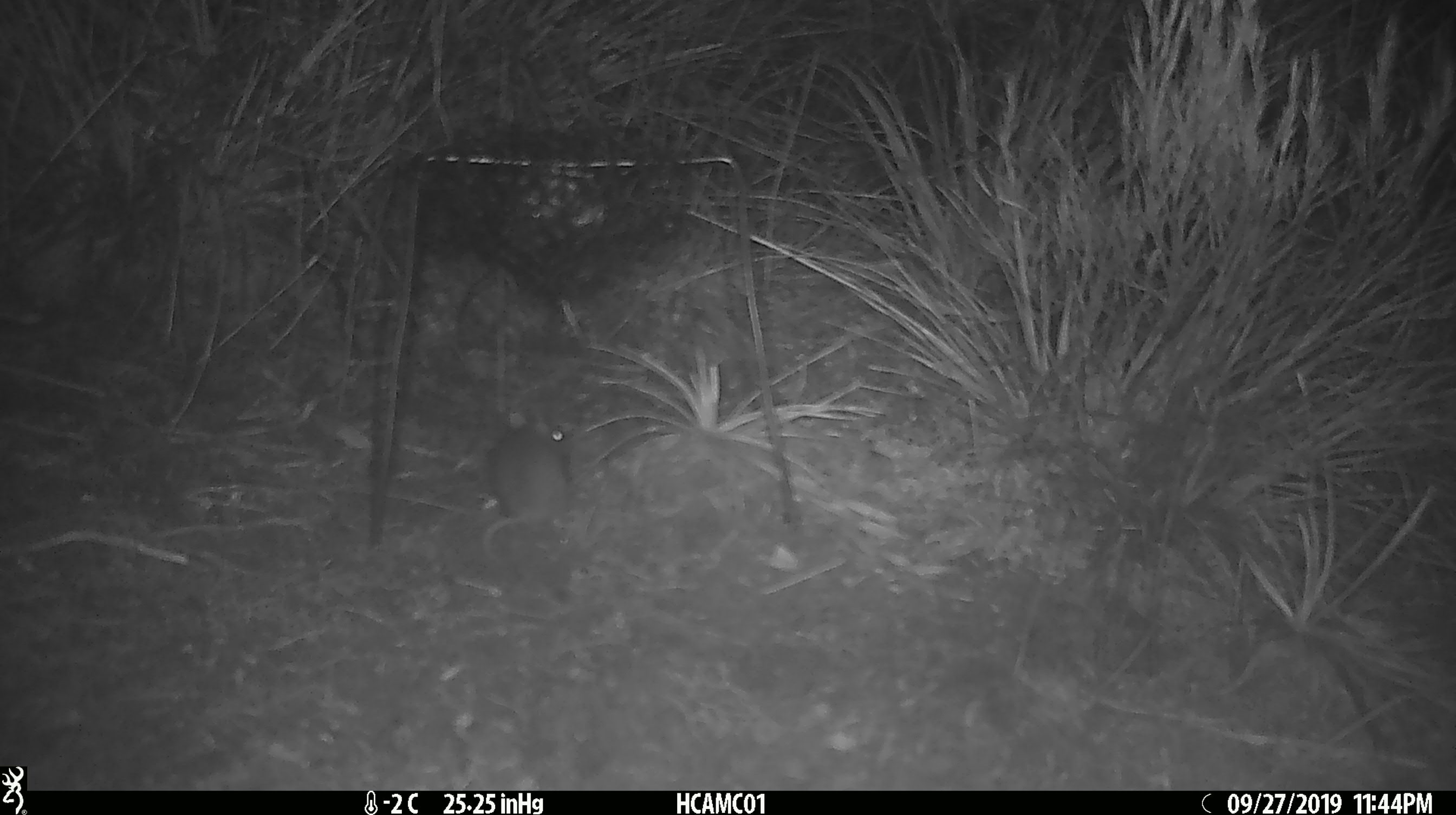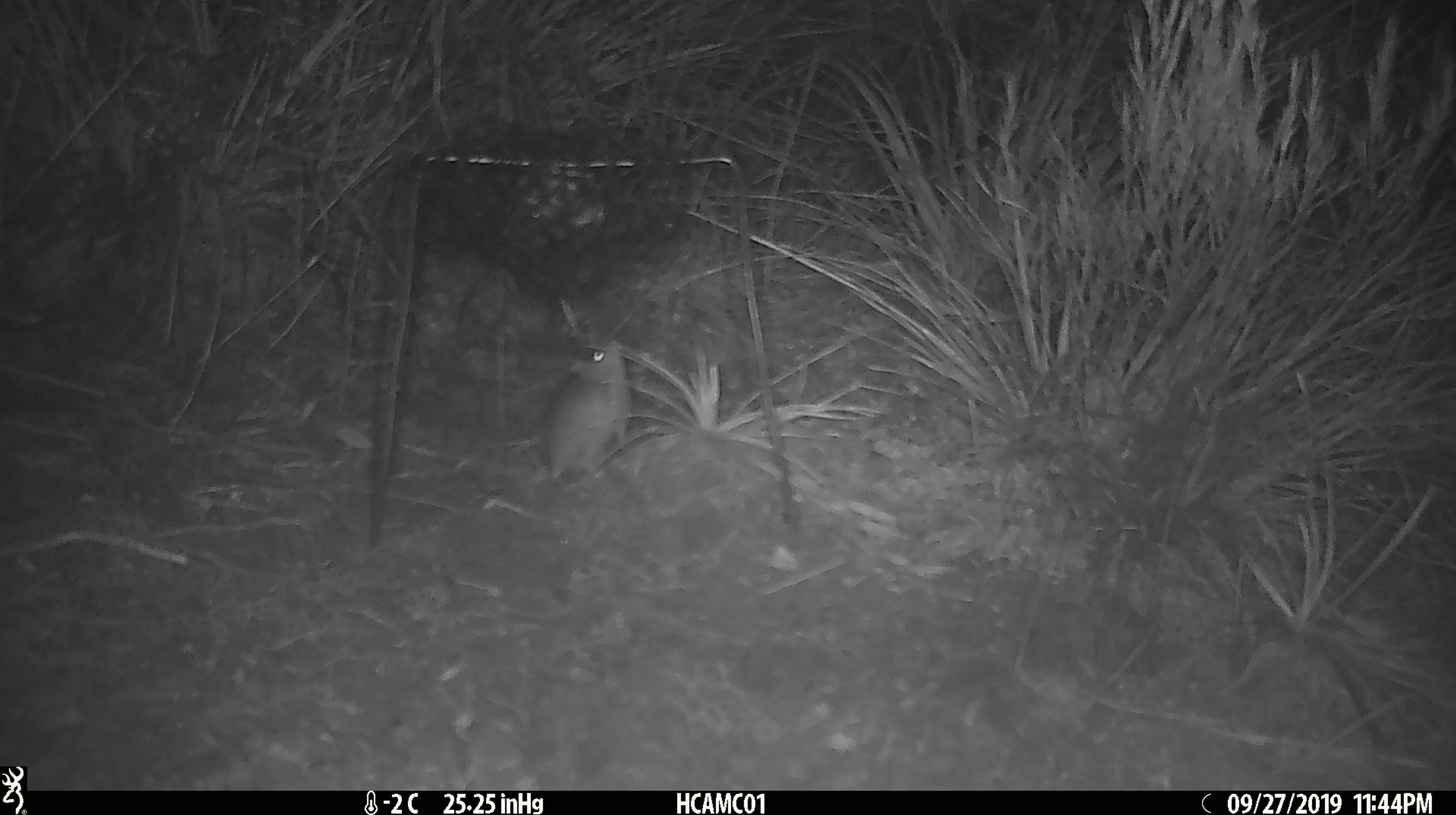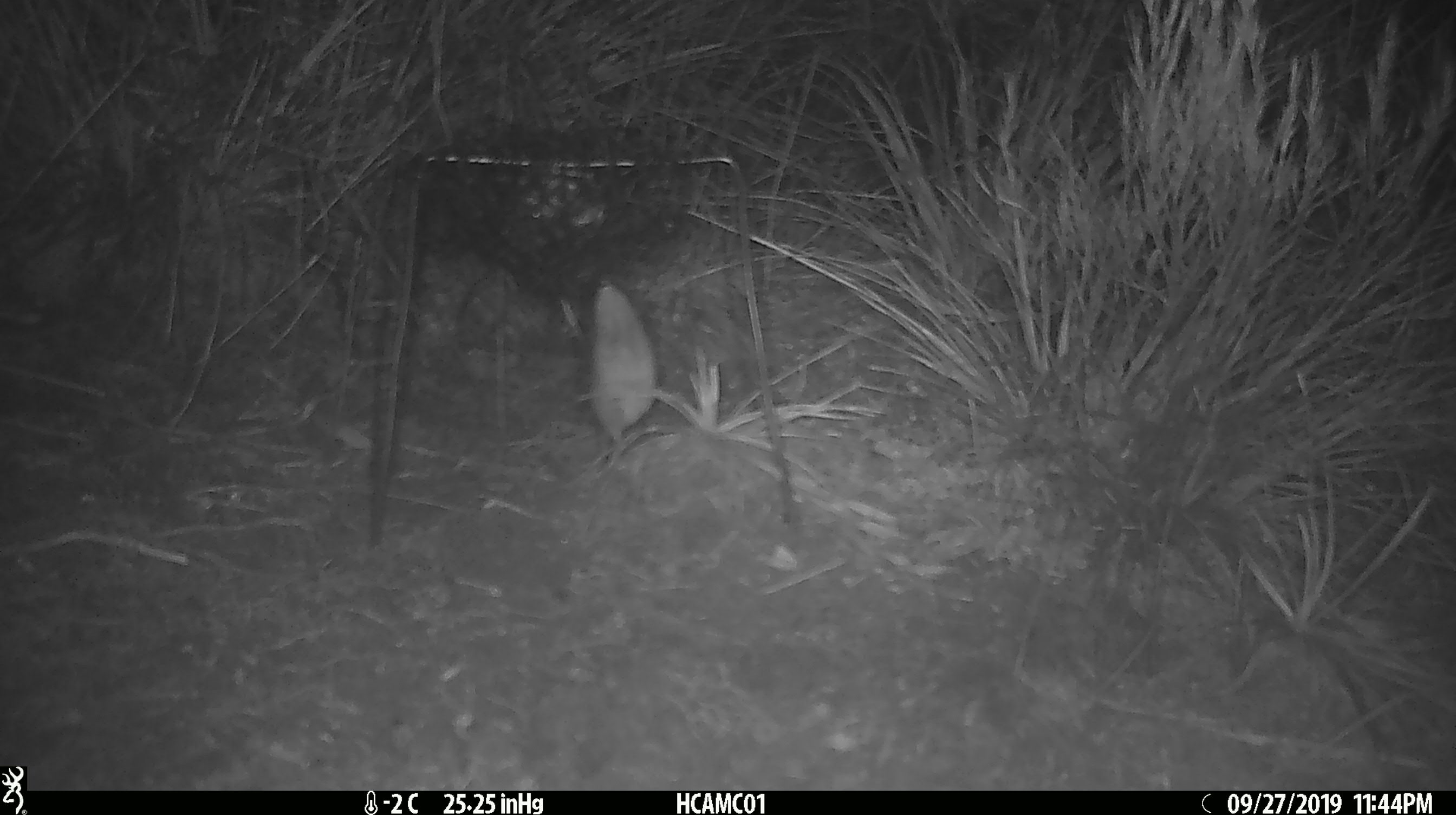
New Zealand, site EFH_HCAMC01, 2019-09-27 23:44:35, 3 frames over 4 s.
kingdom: Animalia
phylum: Chordata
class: Mammalia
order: Rodentia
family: Muridae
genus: Mus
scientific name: Mus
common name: mouse